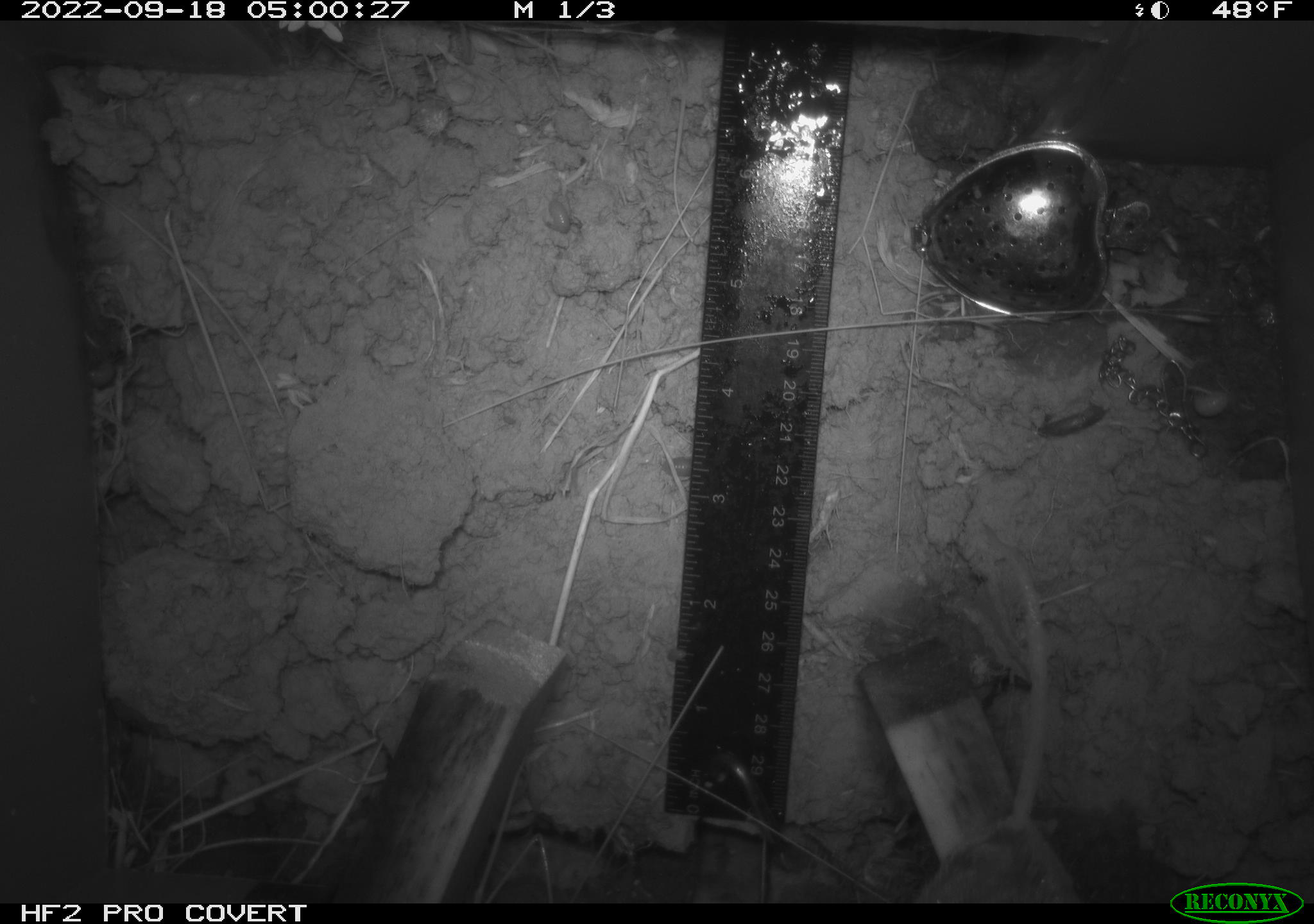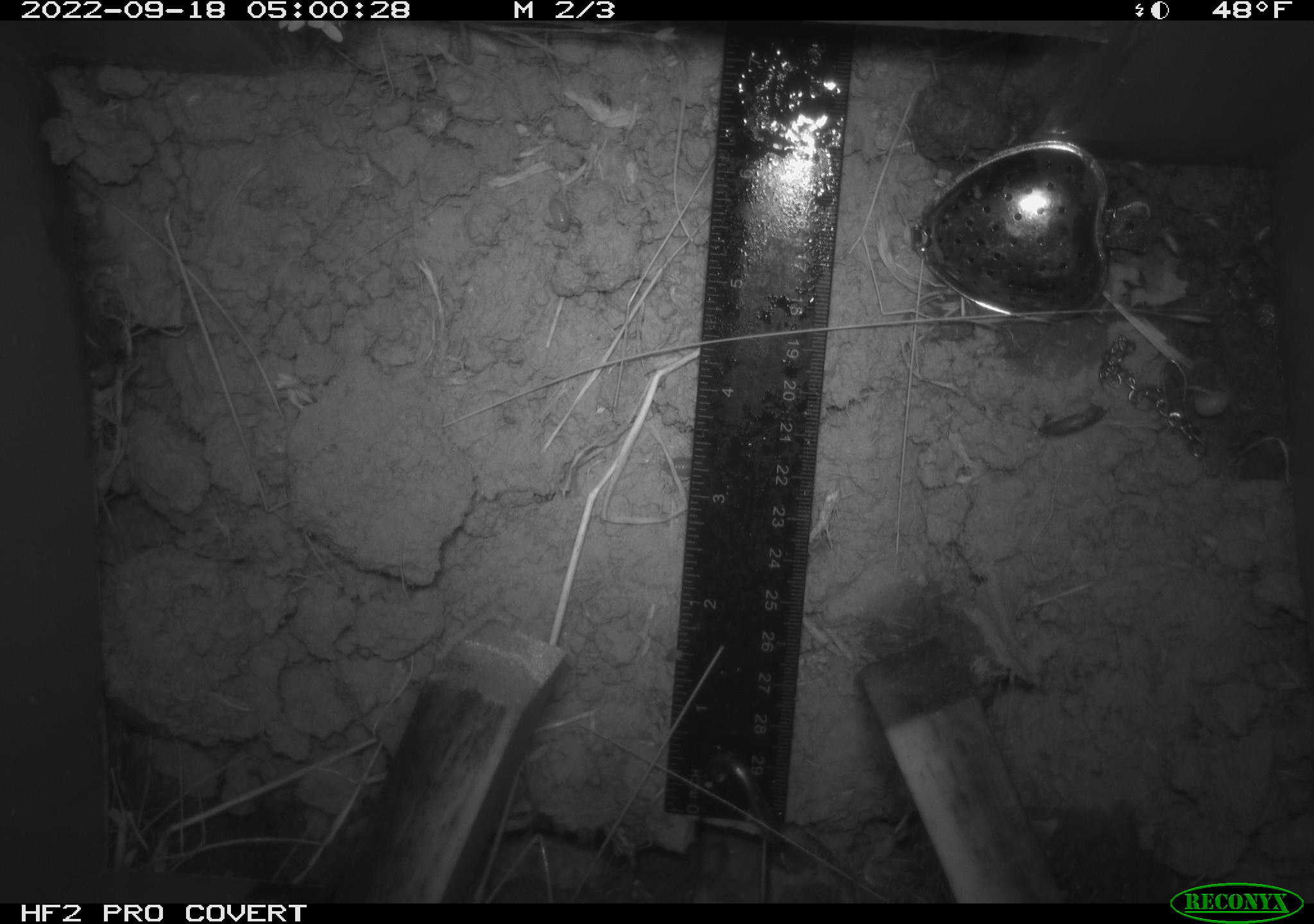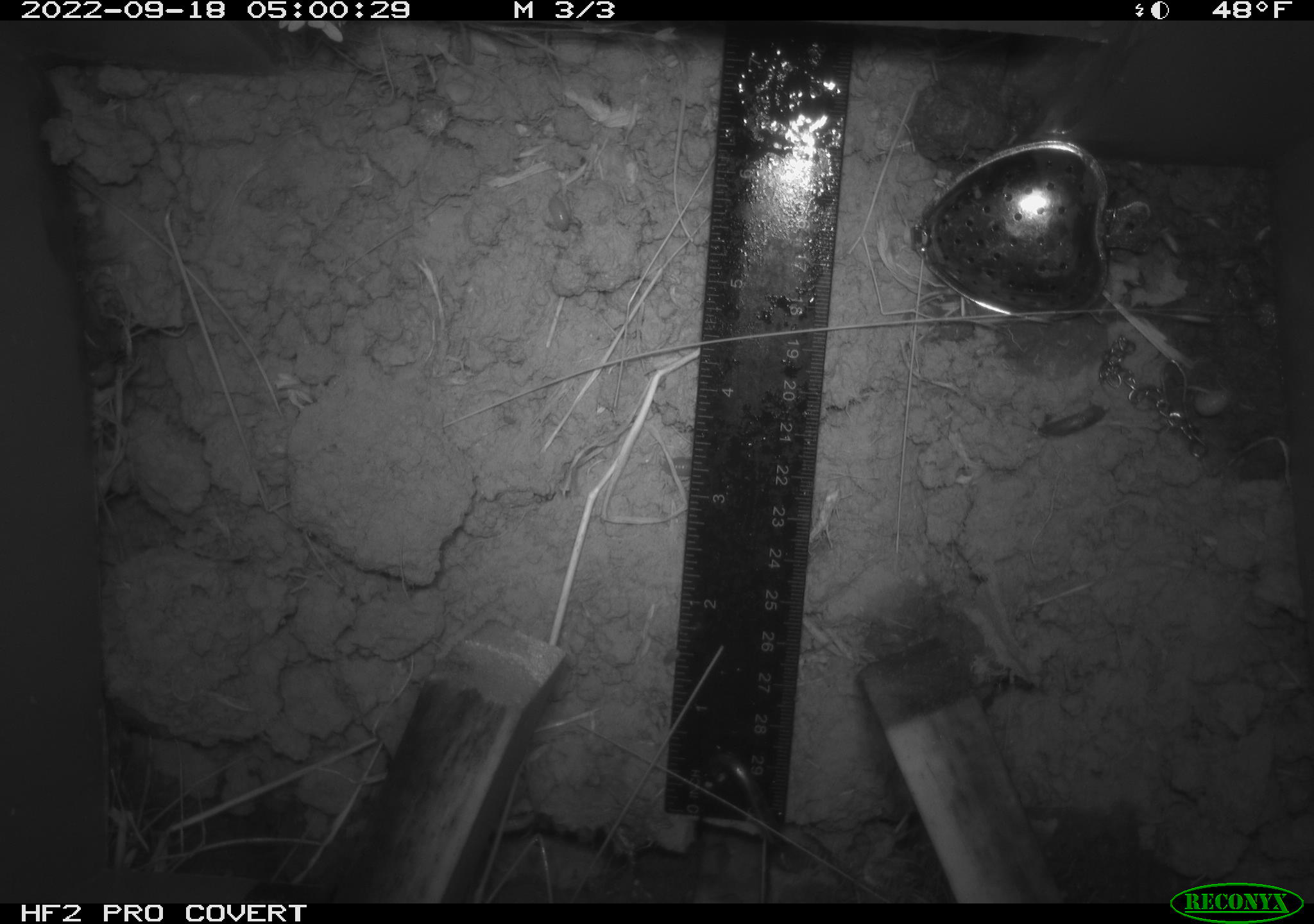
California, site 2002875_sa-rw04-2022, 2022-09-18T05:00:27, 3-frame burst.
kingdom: Animalia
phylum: Chordata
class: Mammalia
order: Rodentia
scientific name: Rodentia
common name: mouse species